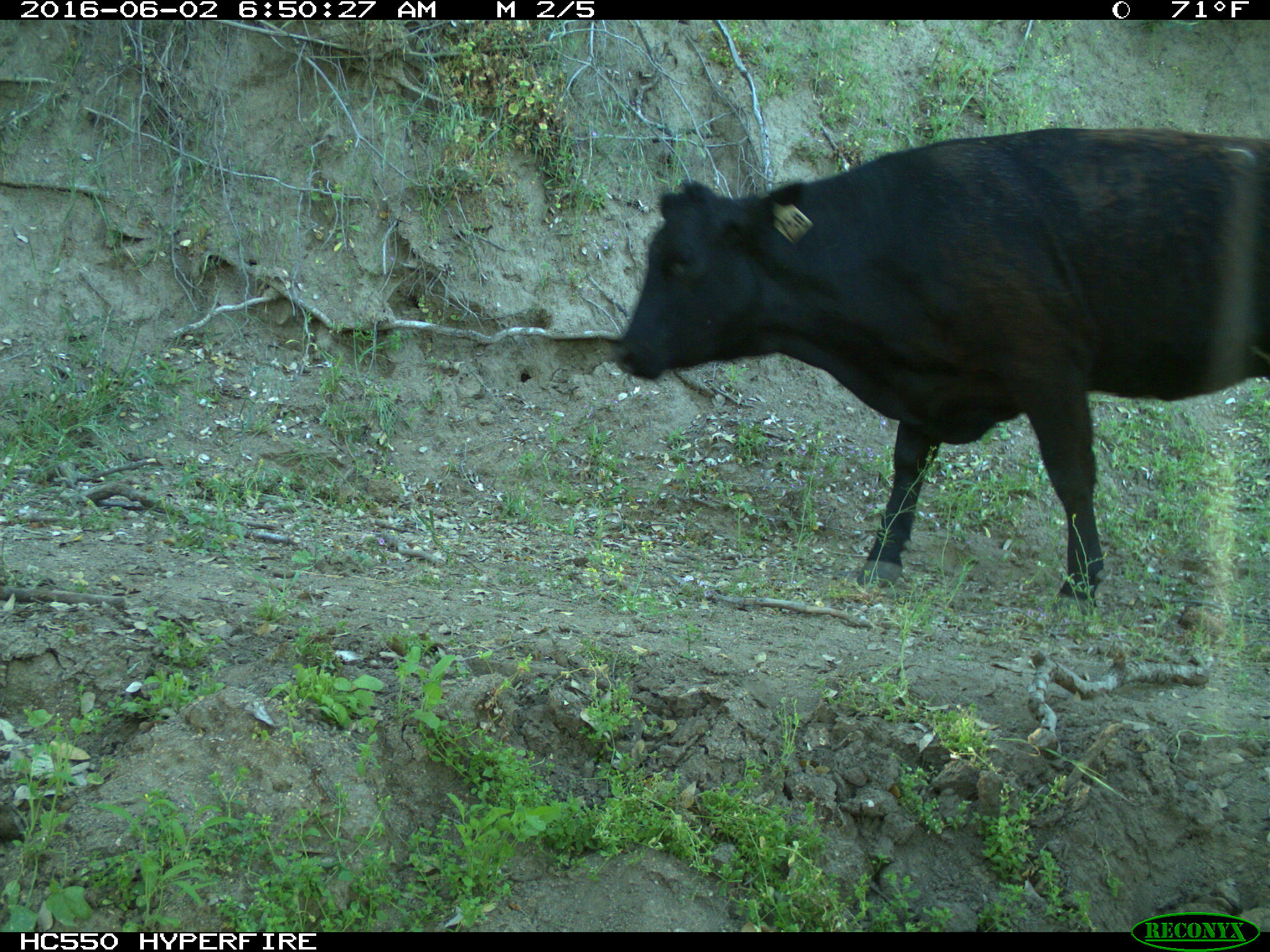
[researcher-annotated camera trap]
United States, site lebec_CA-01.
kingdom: Animalia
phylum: Chordata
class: Mammalia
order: Artiodactyla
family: Bovidae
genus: Bos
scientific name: Bos taurus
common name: domestic cow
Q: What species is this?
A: Bos taurus (domestic cow).